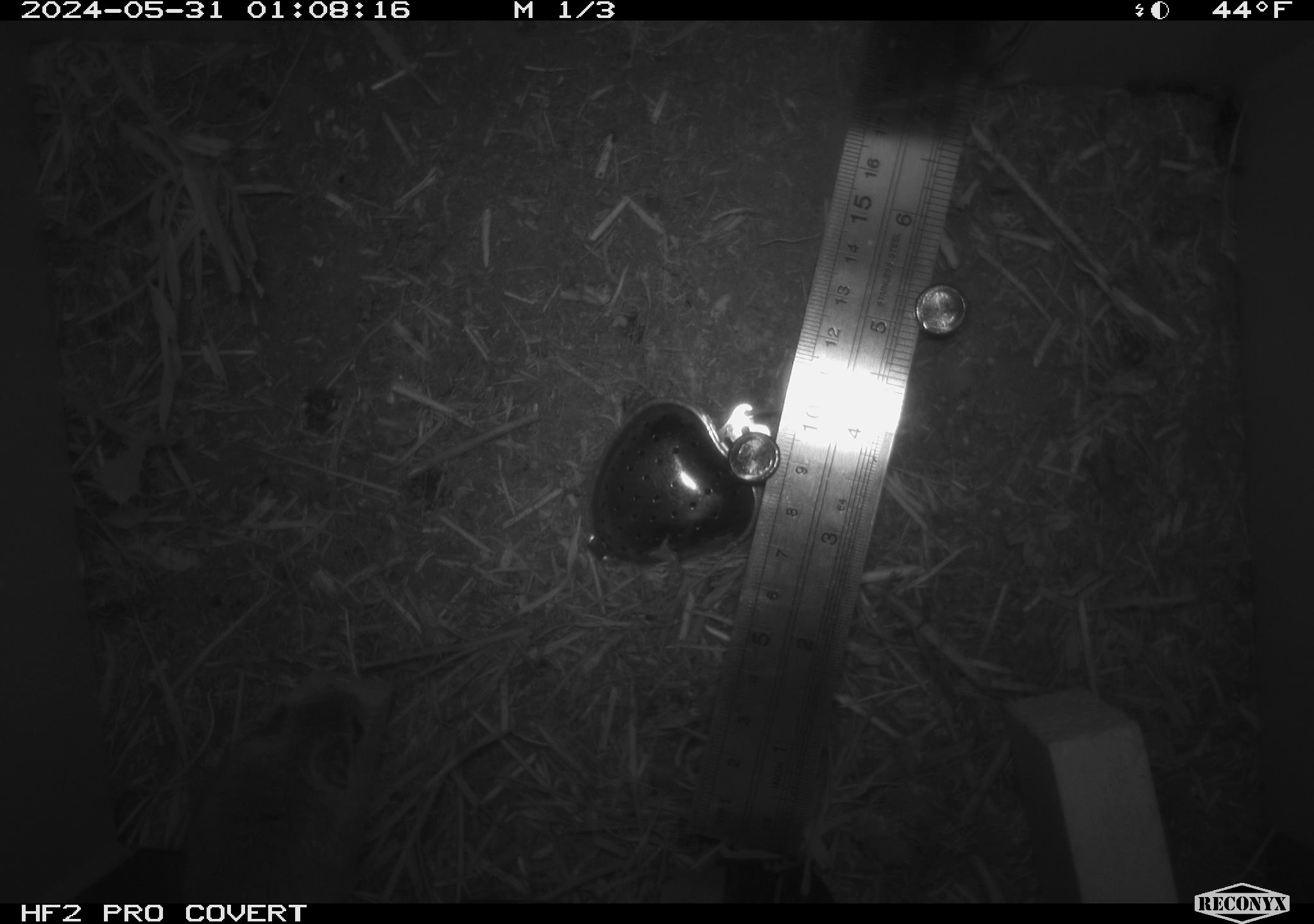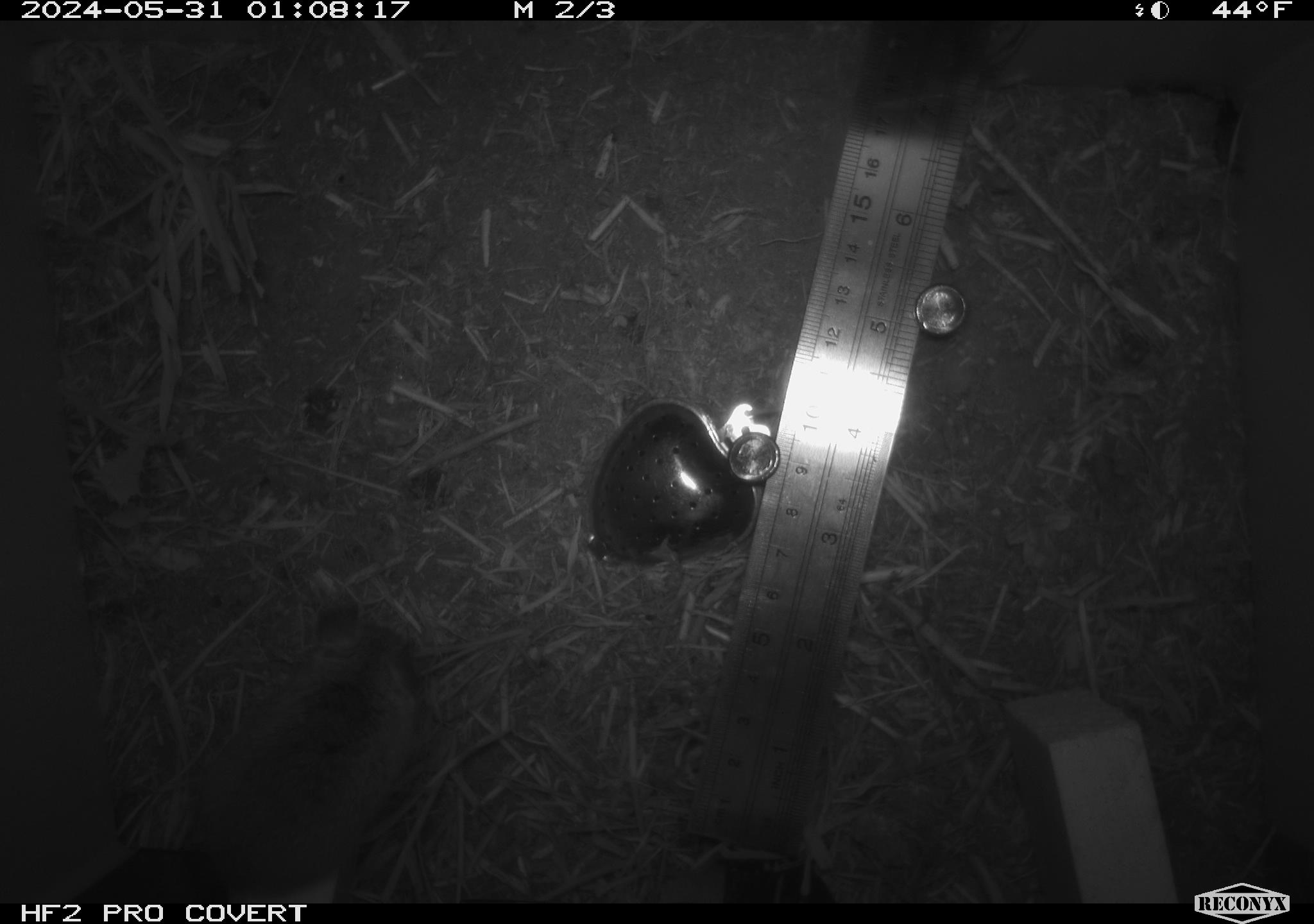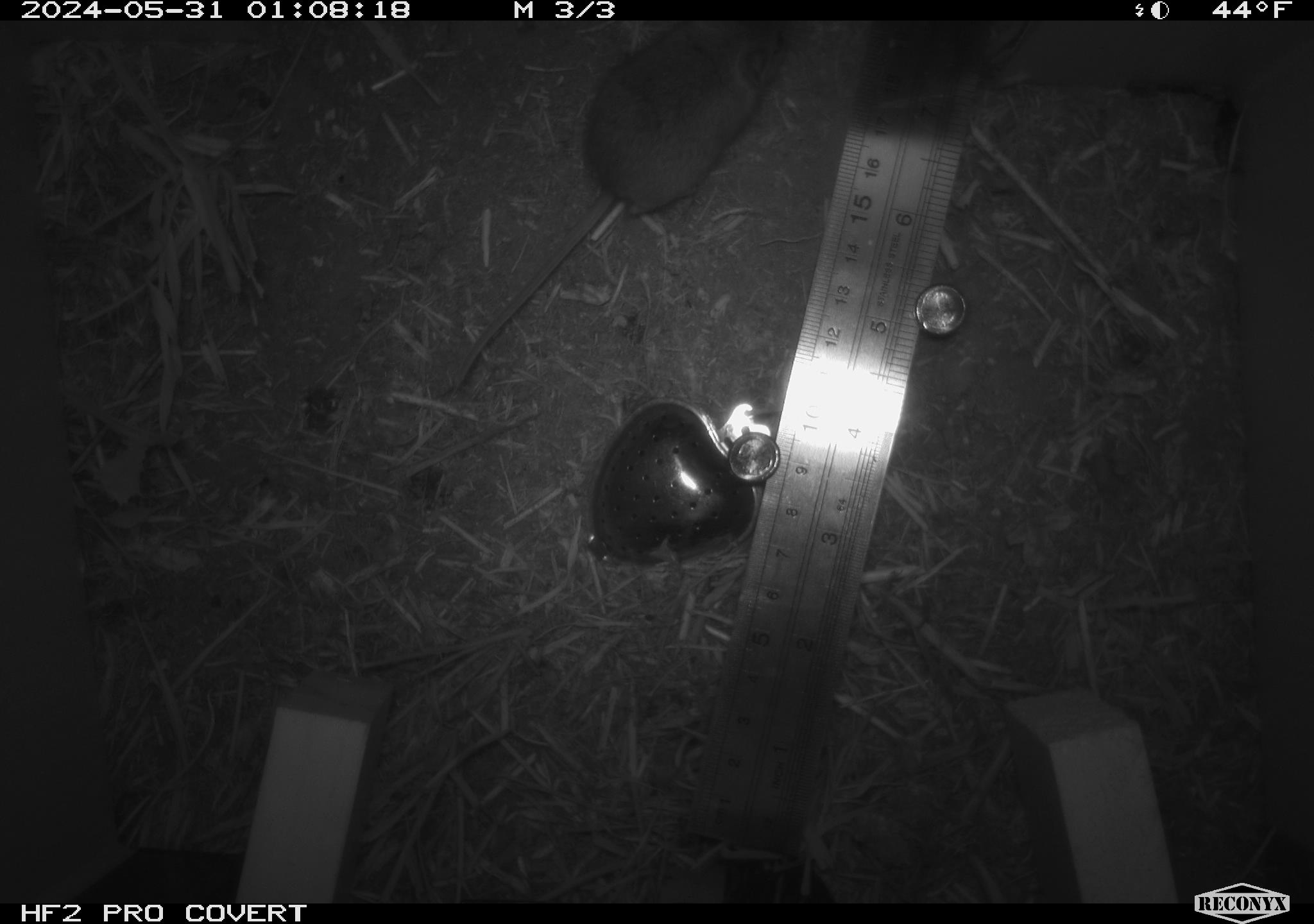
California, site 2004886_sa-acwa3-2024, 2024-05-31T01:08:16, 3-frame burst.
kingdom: Animalia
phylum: Chordata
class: Mammalia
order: Rodentia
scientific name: Rodentia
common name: mouse species